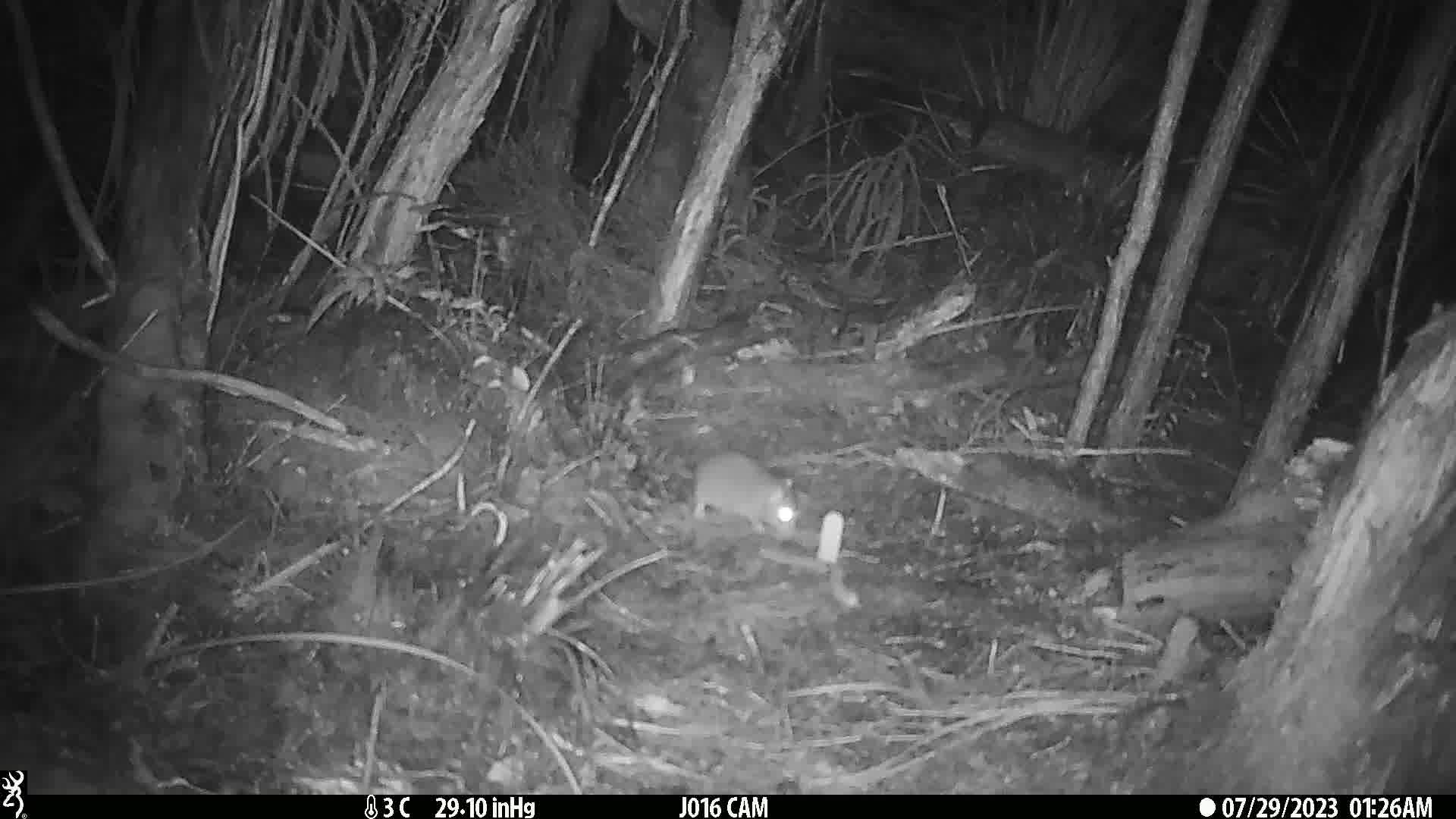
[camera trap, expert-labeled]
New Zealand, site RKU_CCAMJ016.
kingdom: Animalia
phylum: Chordata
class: Mammalia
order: Rodentia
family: Muridae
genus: Rattus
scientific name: Rattus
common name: rat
Rat (Rattus).